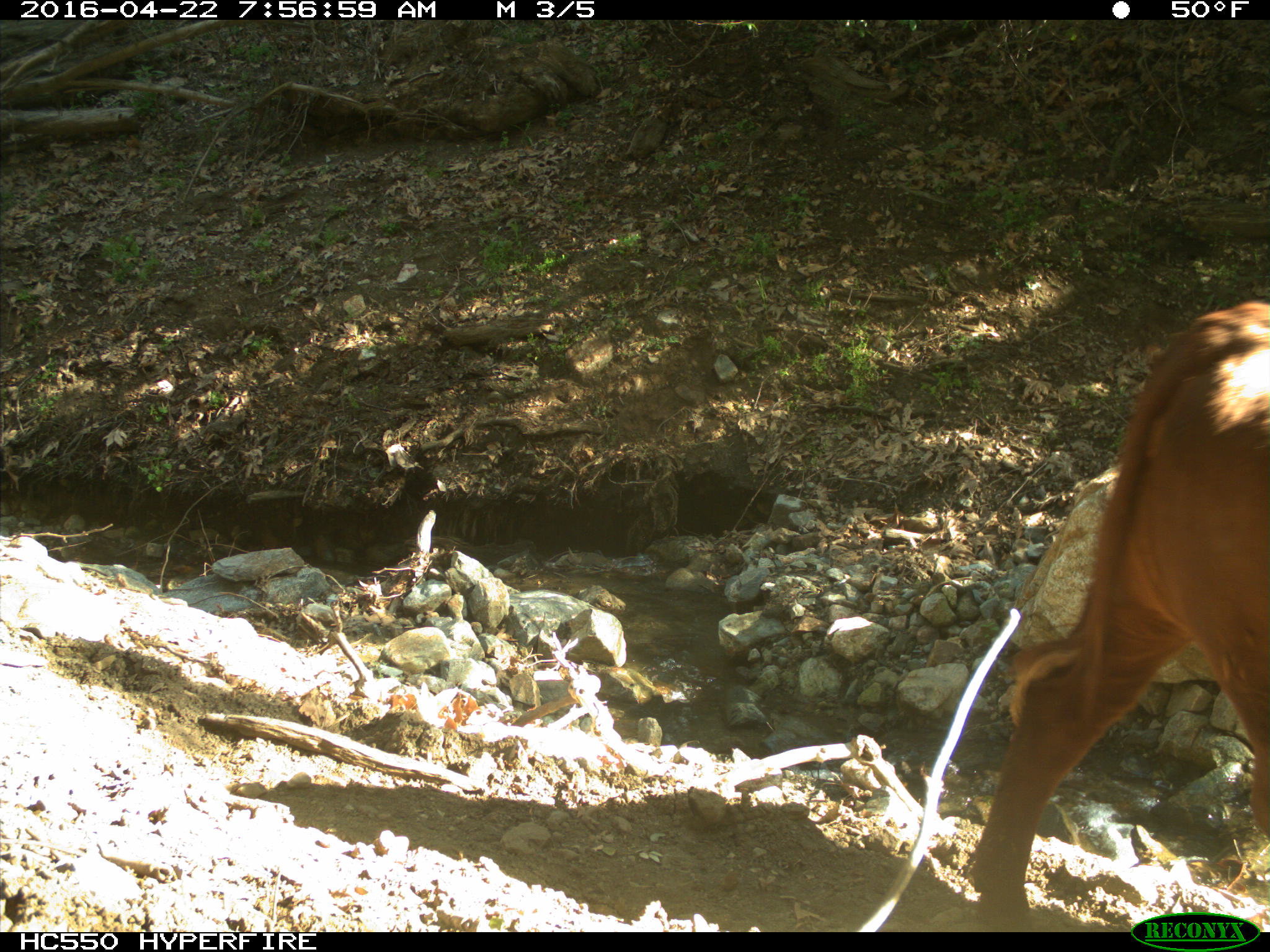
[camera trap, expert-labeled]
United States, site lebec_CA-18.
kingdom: Animalia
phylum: Chordata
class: Mammalia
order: Artiodactyla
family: Bovidae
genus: Bos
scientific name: Bos taurus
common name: domestic cow